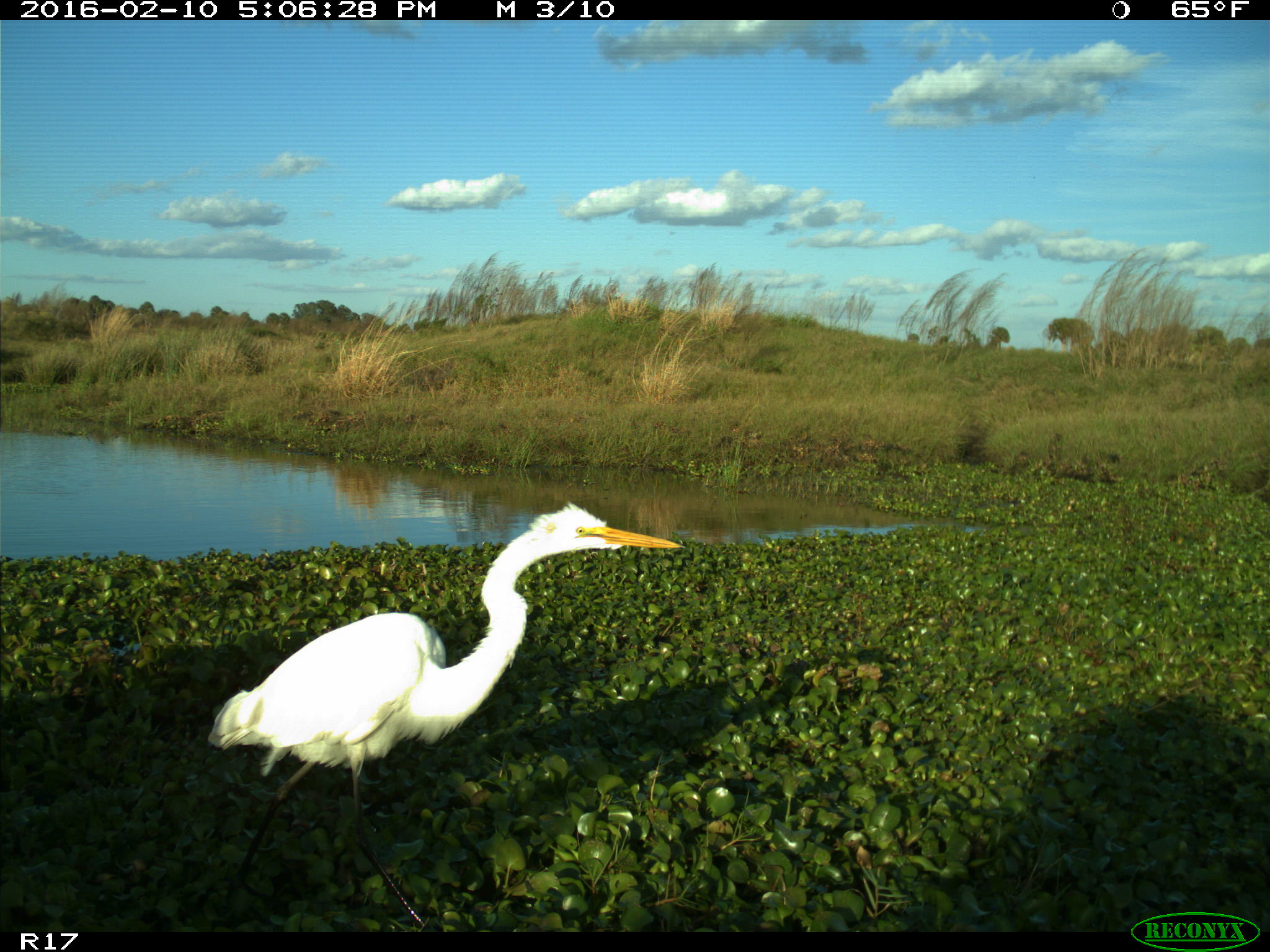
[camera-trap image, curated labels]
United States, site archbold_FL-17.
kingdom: Animalia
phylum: Chordata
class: Aves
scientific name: Aves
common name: birds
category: unidentified bird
Unidentified bird (birds) (Aves).